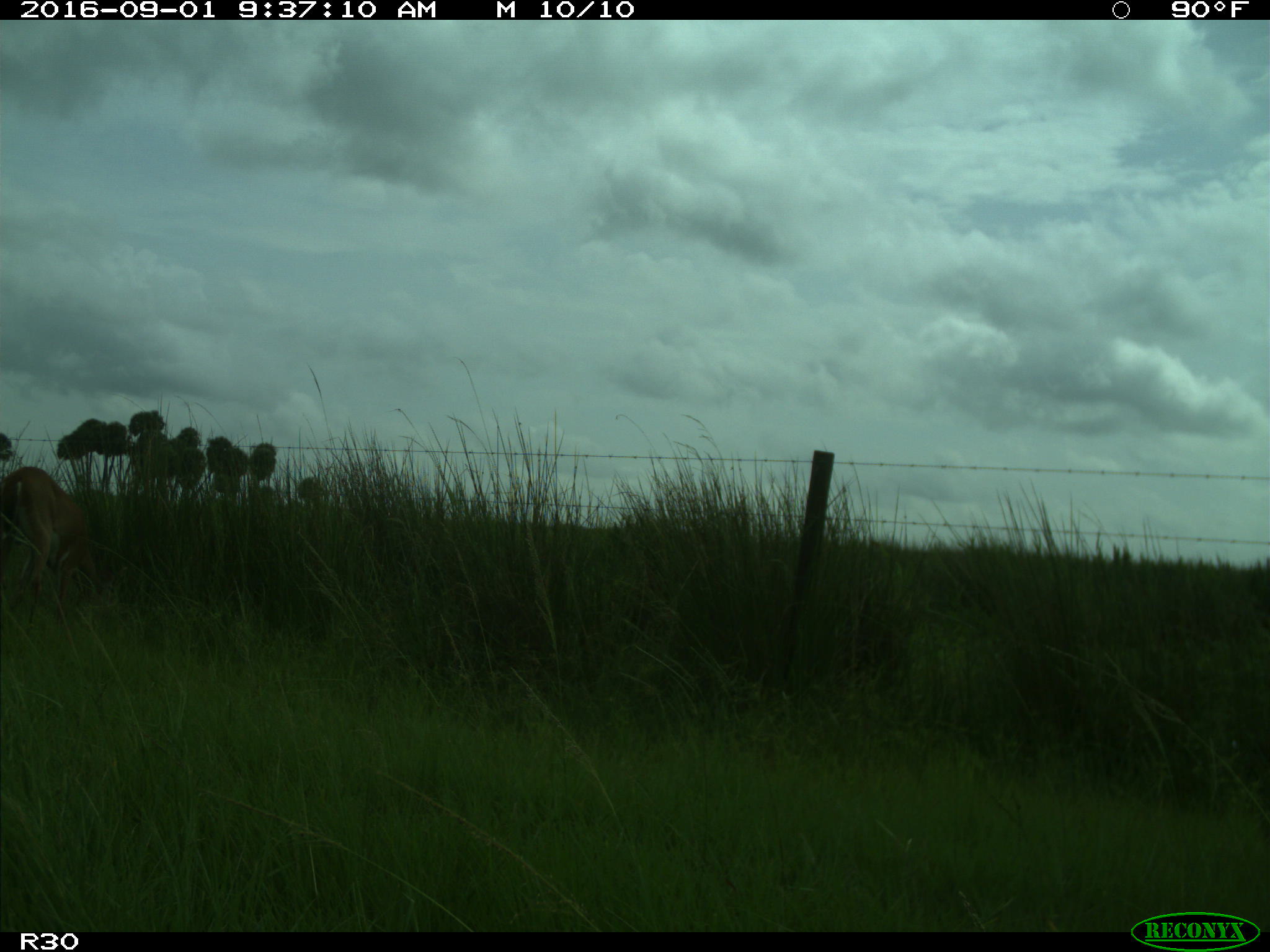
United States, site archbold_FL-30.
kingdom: Animalia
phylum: Chordata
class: Mammalia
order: Artiodactyla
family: Cervidae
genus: Odocoileus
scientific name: Odocoileus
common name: deer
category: unidentified deer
Unidentified deer (deer) (Odocoileus).